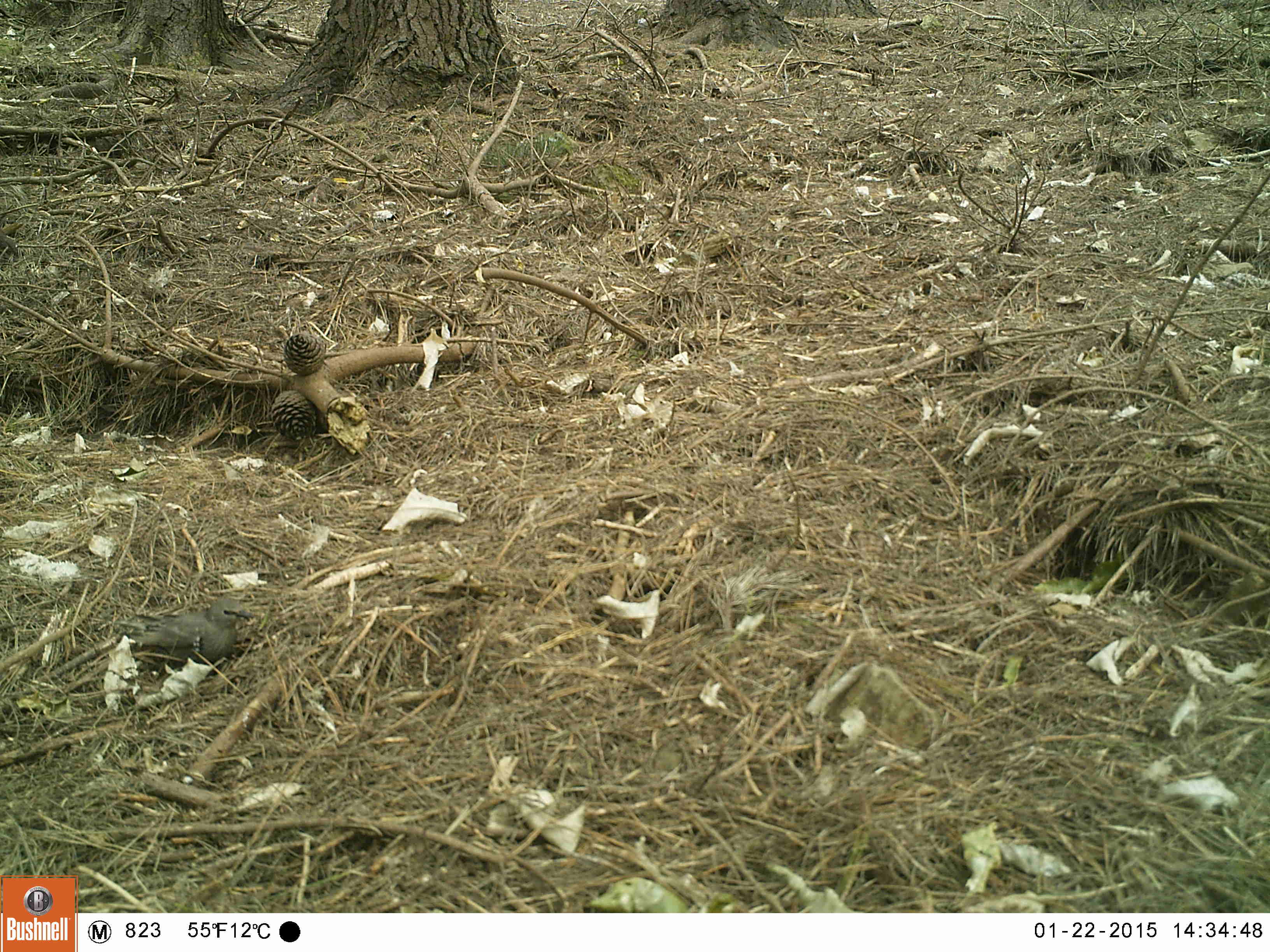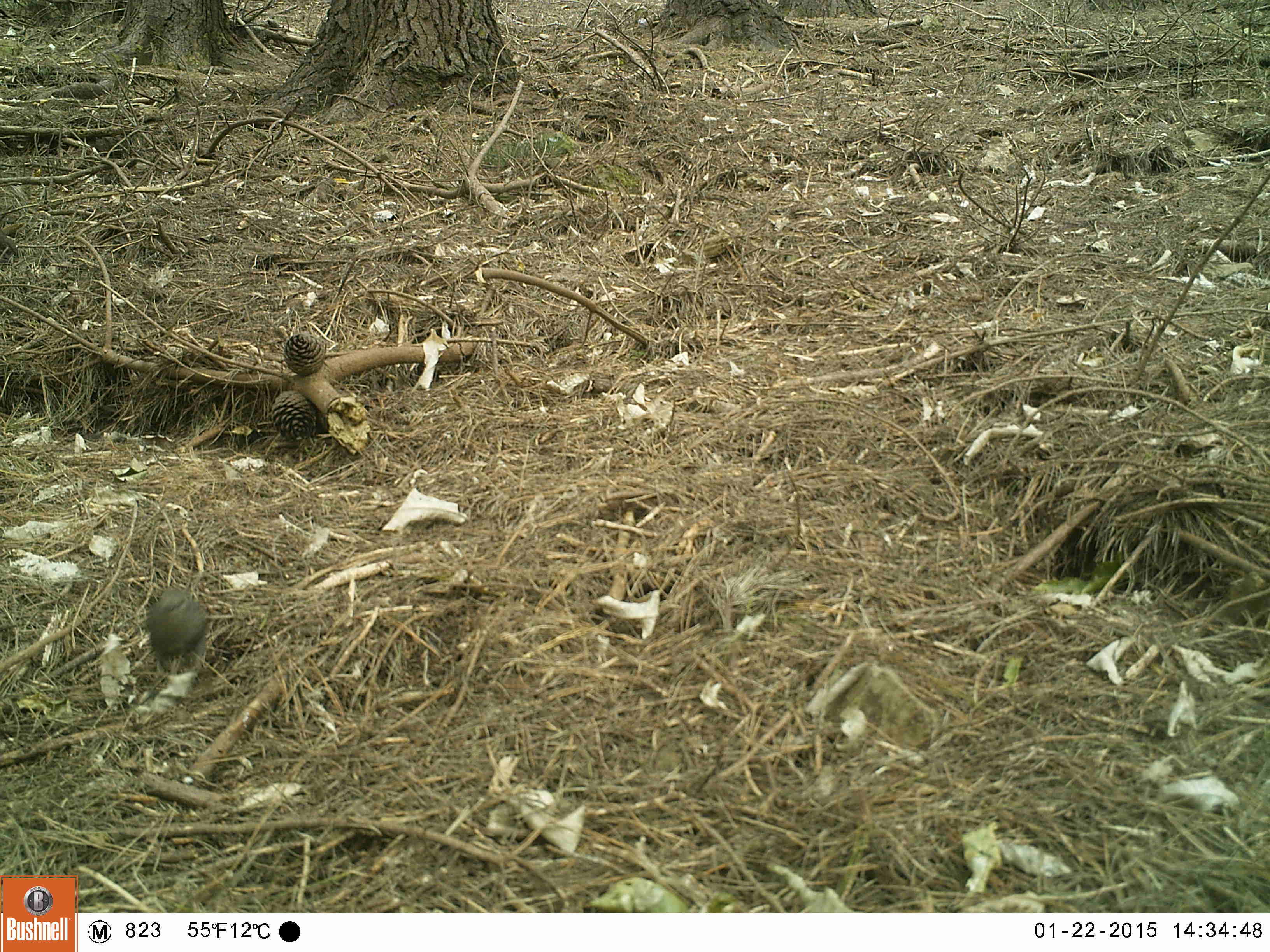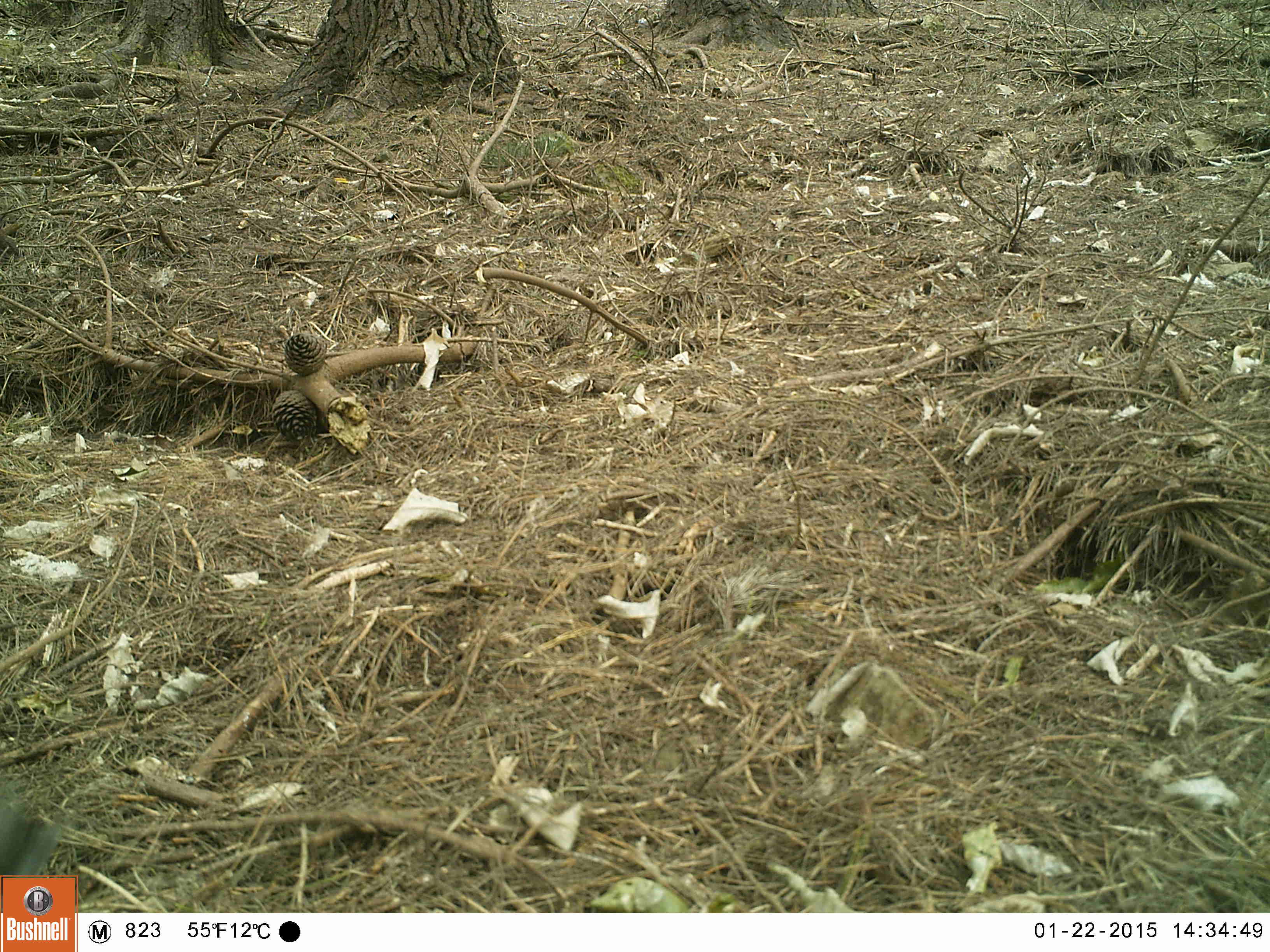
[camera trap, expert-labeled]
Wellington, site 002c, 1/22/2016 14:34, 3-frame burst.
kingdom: Animalia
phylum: Chordata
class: Aves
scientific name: Aves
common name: bird